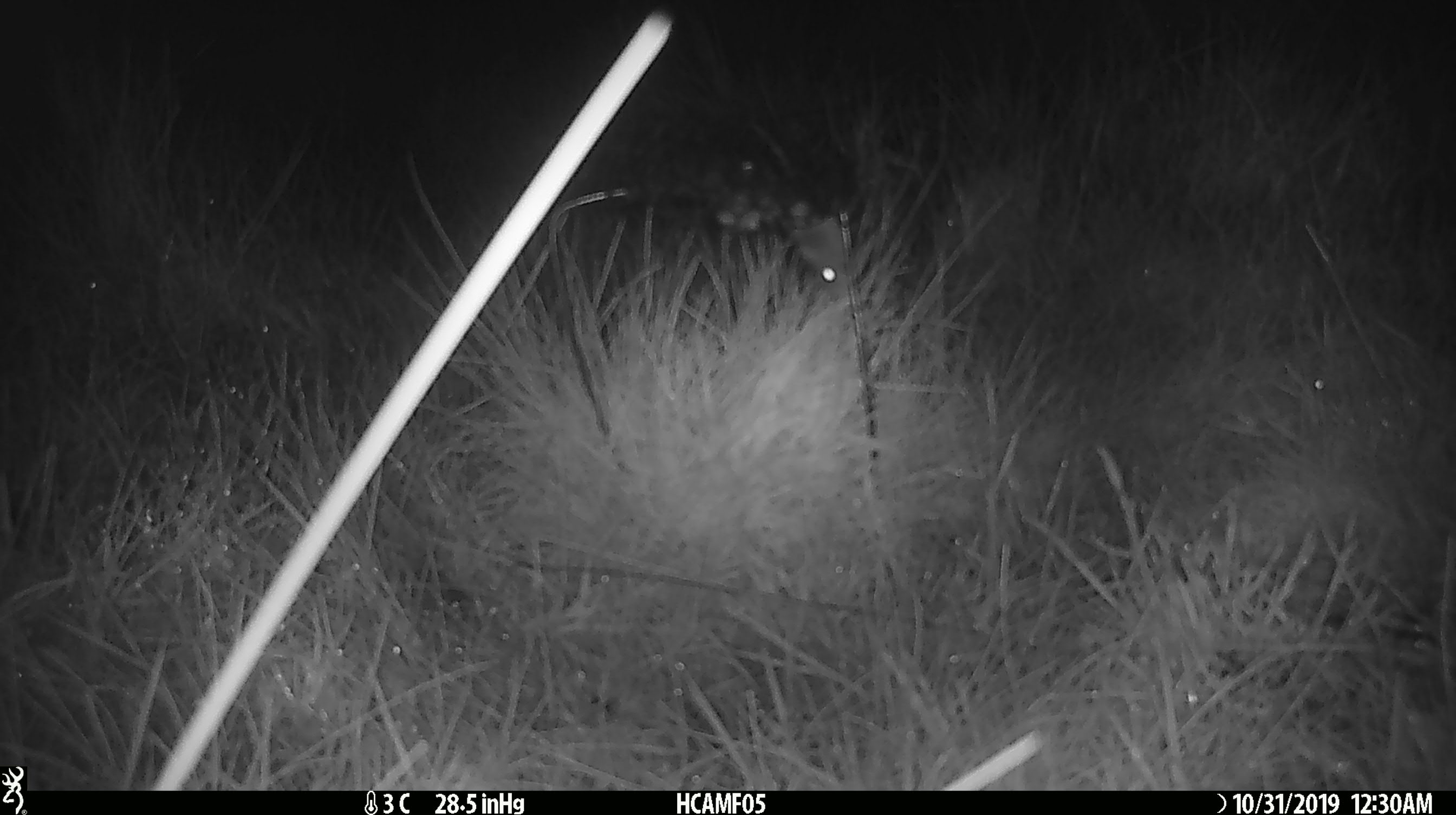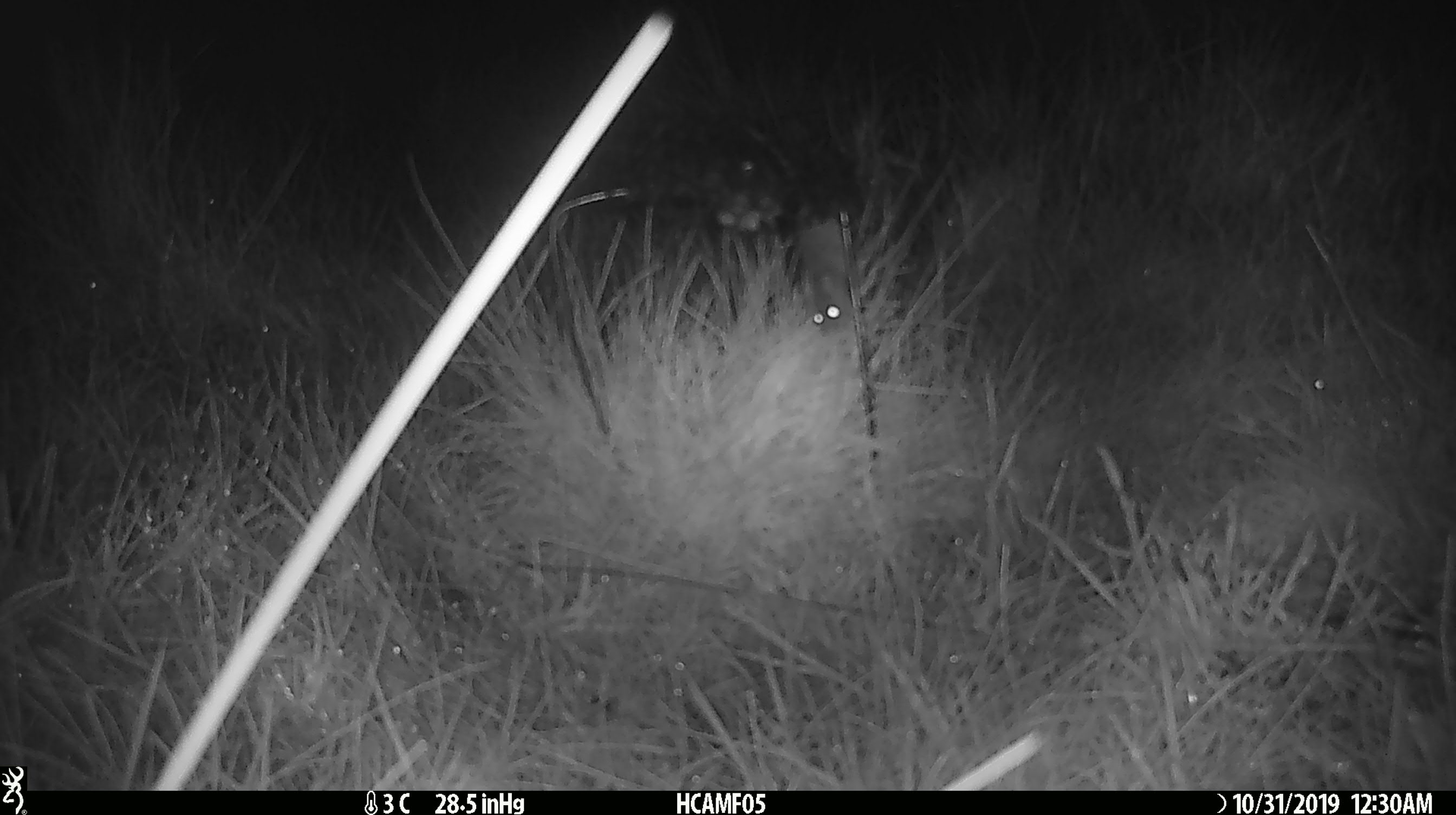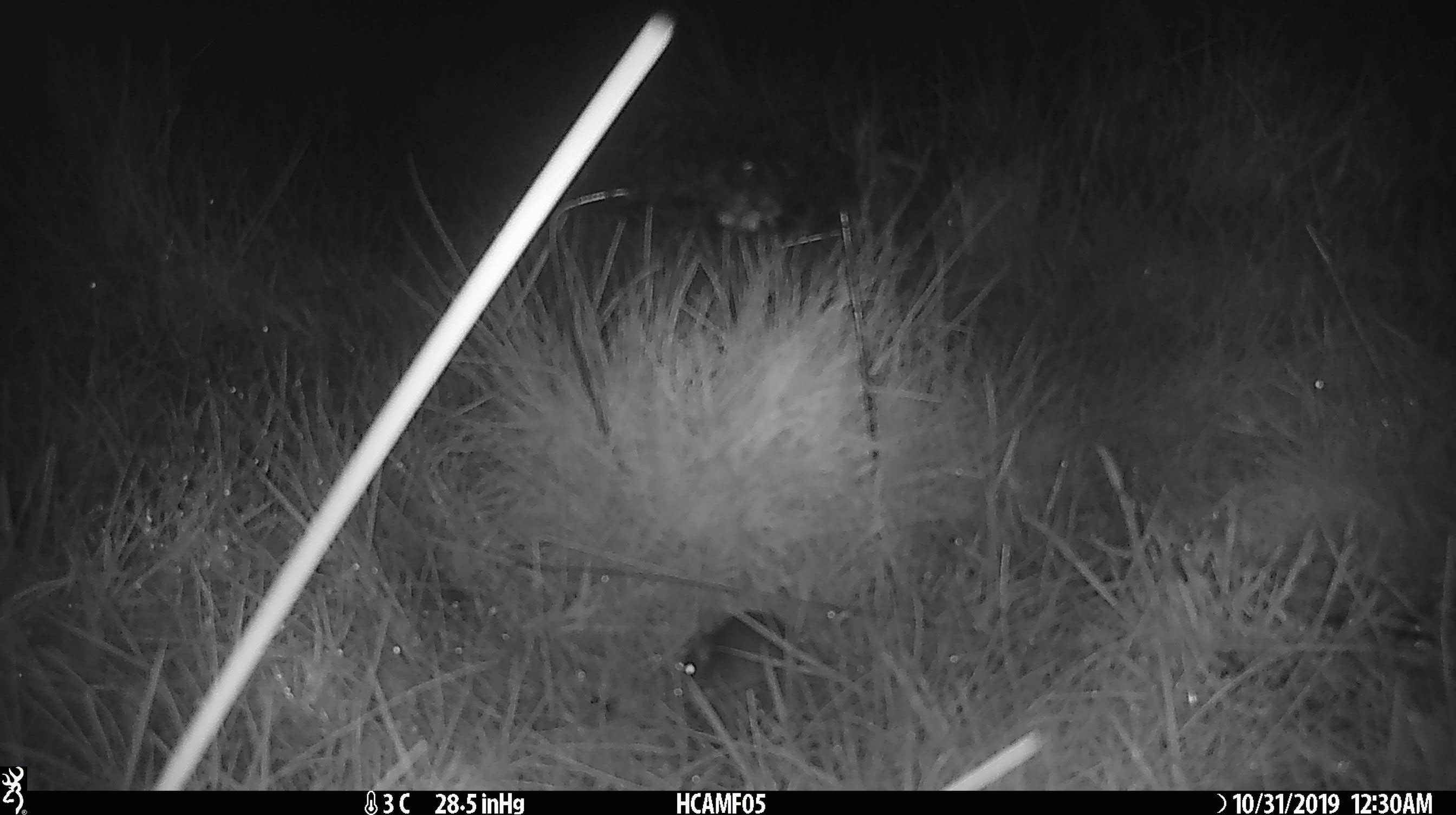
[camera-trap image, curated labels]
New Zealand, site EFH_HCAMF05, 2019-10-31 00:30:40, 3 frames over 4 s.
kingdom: Animalia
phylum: Chordata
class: Mammalia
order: Rodentia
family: Muridae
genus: Mus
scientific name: Mus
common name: mouse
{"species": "mouse (Mus)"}